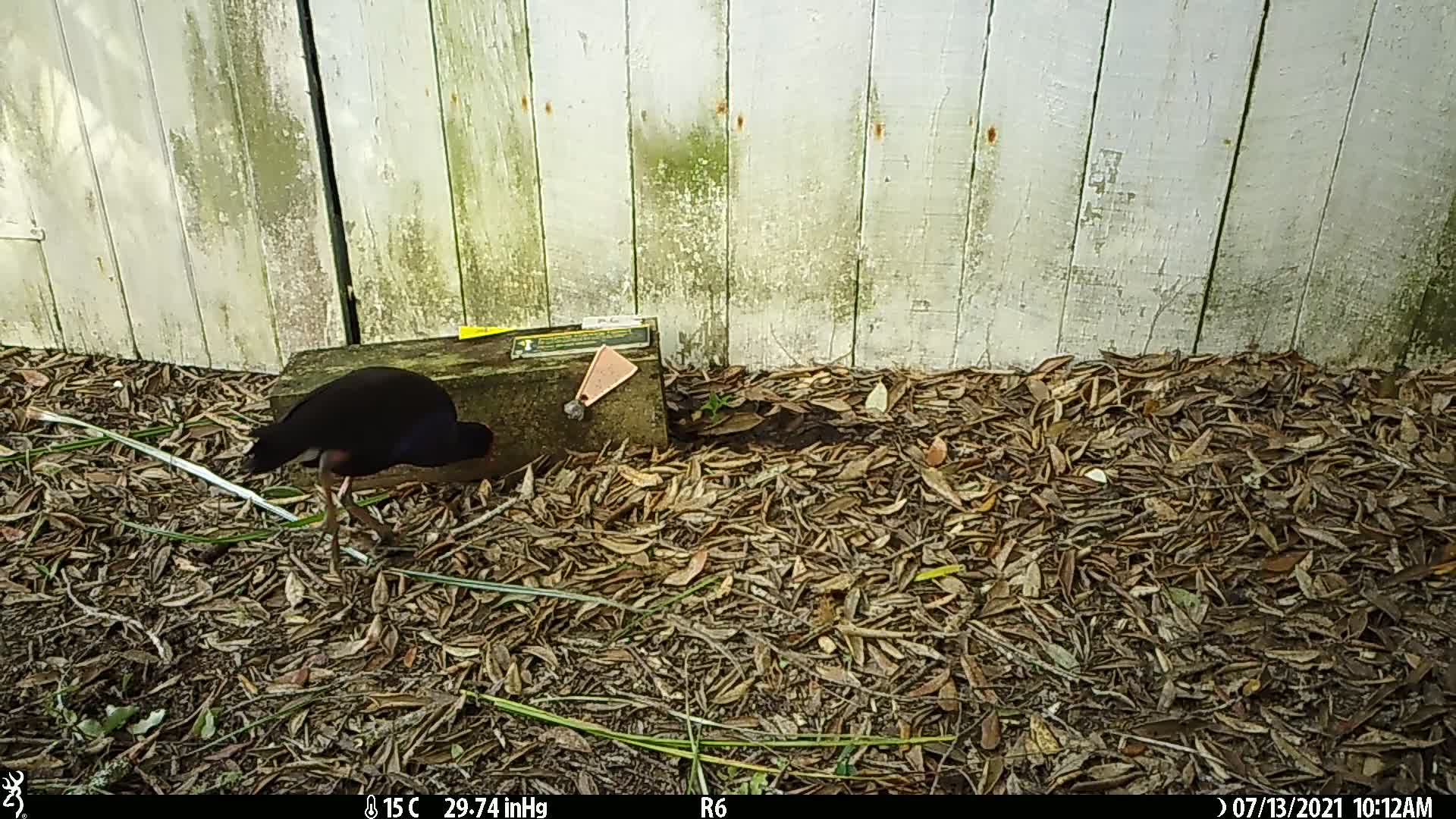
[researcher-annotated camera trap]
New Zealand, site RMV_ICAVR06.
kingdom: Animalia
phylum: Chordata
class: Aves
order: Gruiformes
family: Rallidae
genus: Porphyrio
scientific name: Porphyrio melanotus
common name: australasian swamphen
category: pukeko